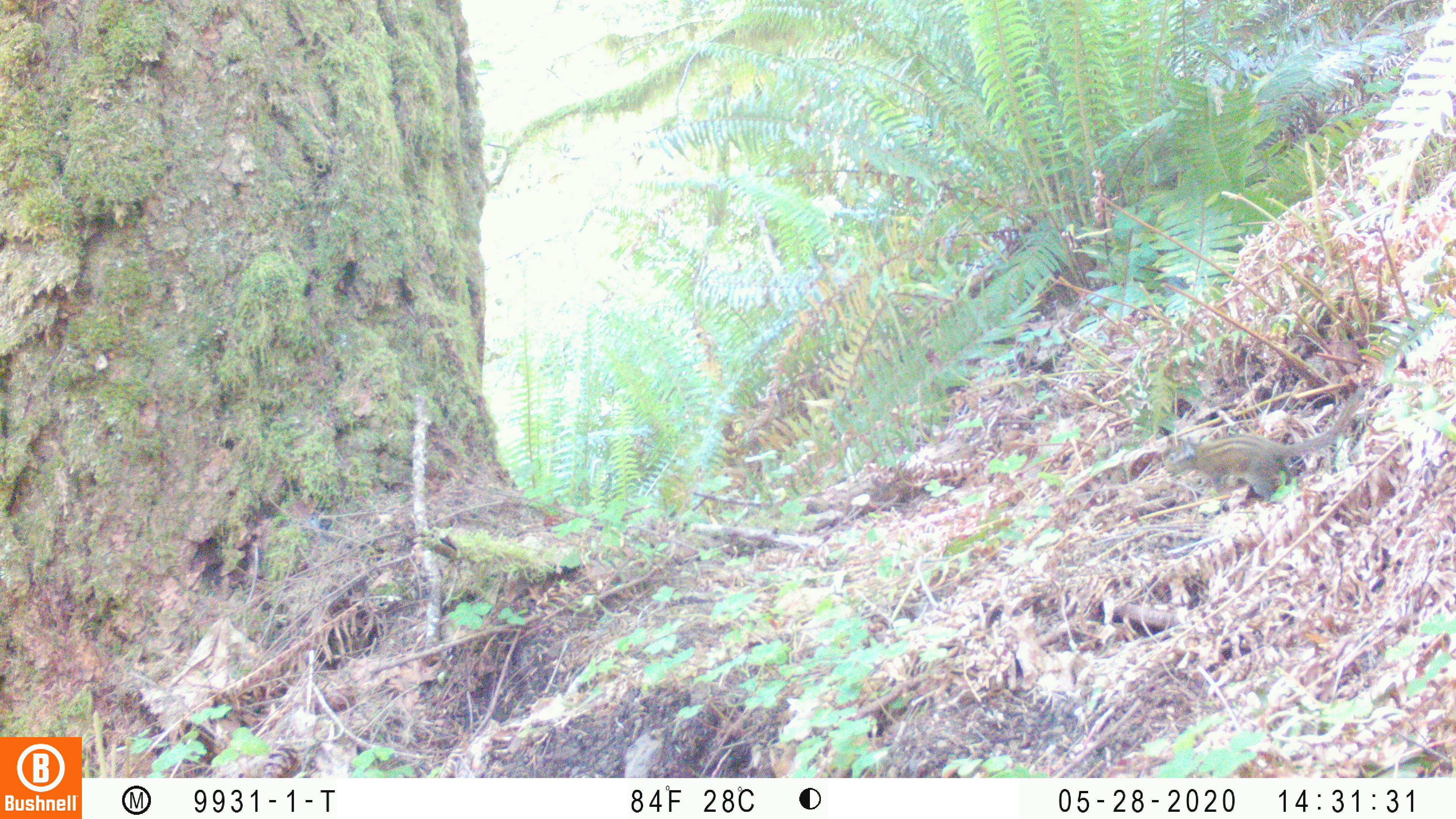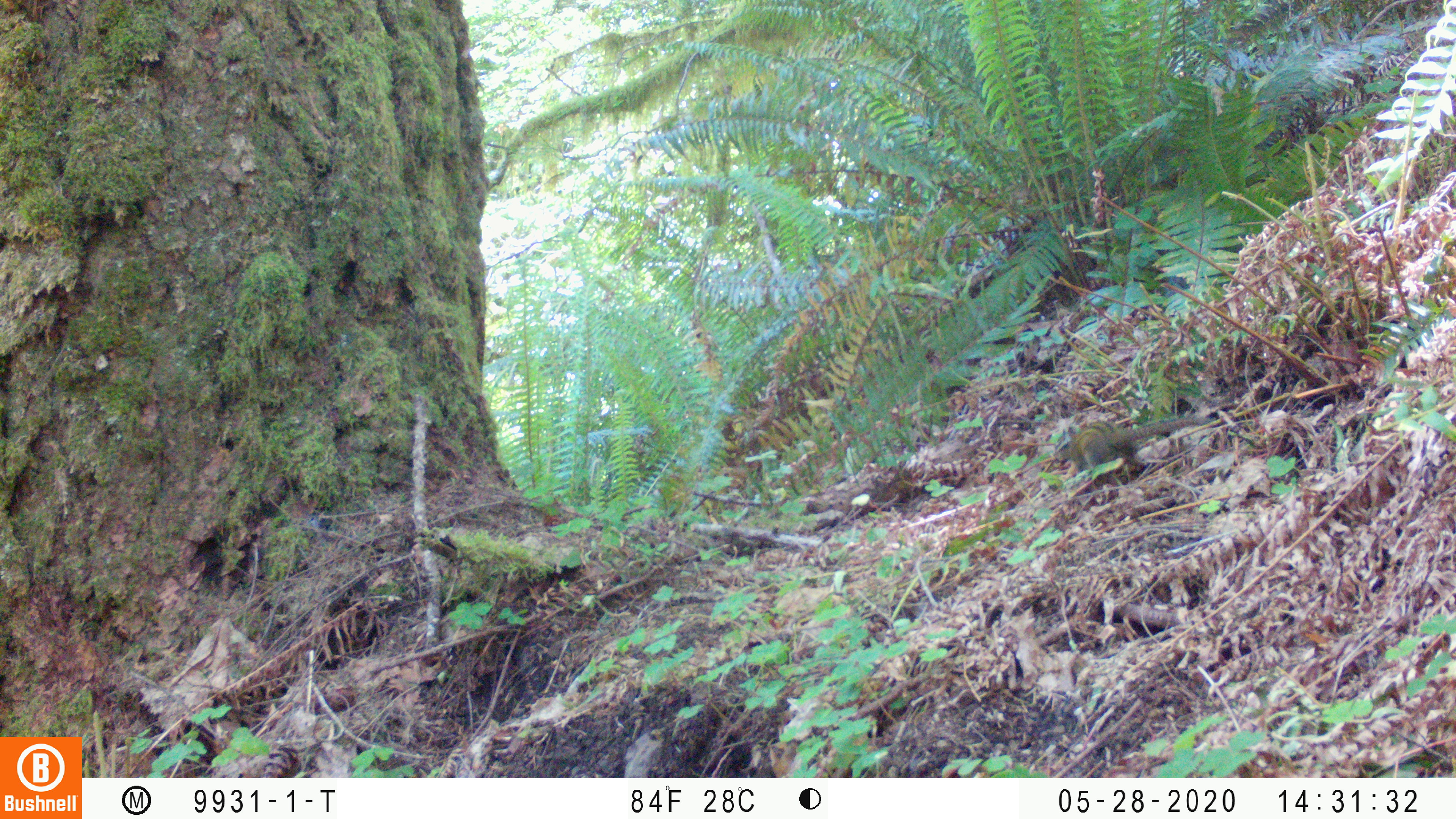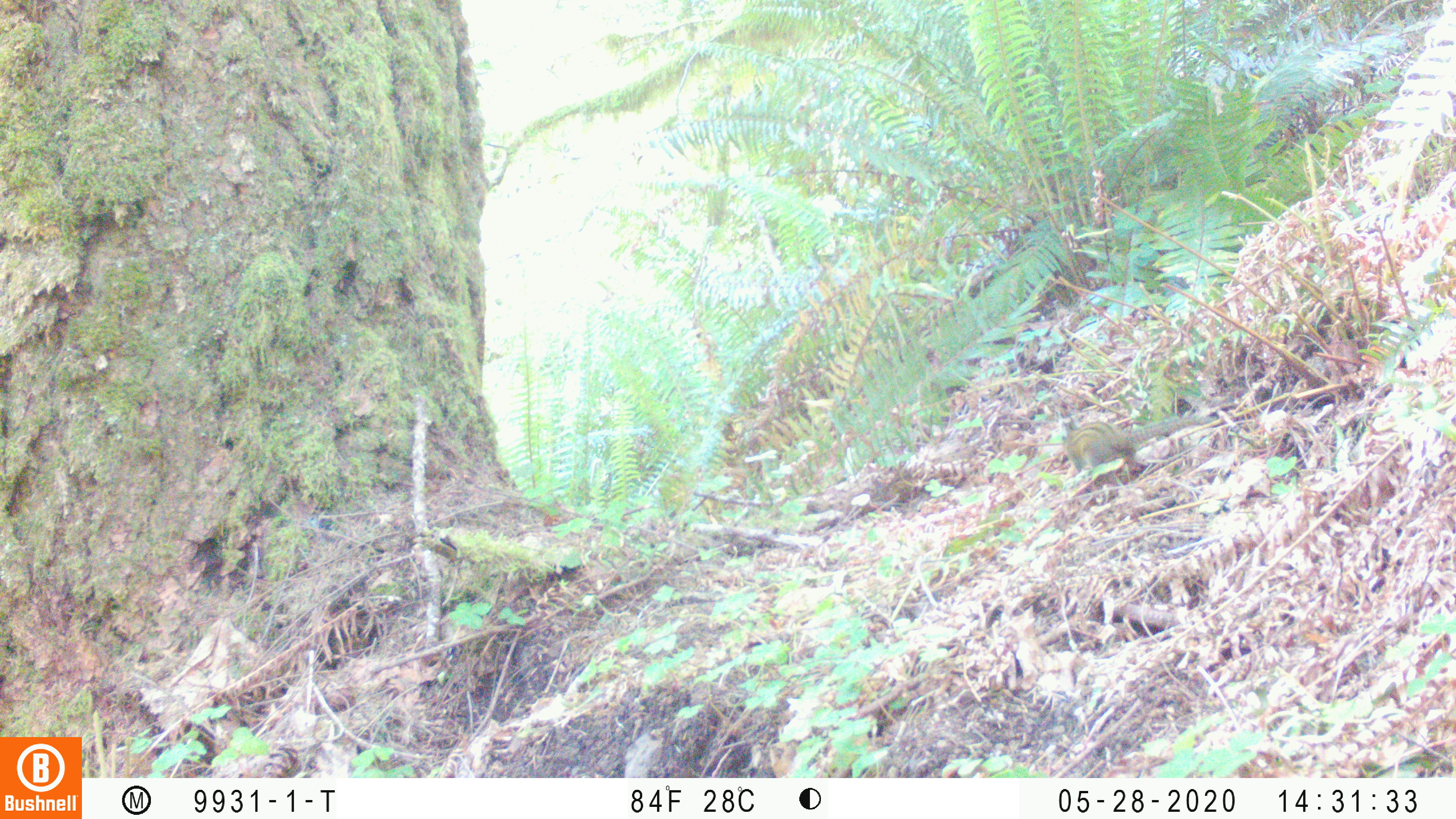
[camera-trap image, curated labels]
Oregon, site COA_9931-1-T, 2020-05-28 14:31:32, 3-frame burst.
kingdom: Animalia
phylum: Chordata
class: Mammalia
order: Rodentia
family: Sciuridae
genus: Neotamias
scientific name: Neotamias townsendii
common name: townsend's chipmunk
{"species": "townsend's chipmunk (Neotamias townsendii)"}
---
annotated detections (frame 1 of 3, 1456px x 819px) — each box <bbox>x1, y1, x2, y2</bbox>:
townsend's chipmunk: <bbox>1159, 385, 1365, 502</bbox>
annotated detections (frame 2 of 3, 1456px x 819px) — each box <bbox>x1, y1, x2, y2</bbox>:
townsend's chipmunk: <bbox>1048, 402, 1215, 488</bbox>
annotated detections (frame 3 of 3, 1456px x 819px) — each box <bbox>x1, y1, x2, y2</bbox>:
townsend's chipmunk: <bbox>1056, 403, 1221, 486</bbox>